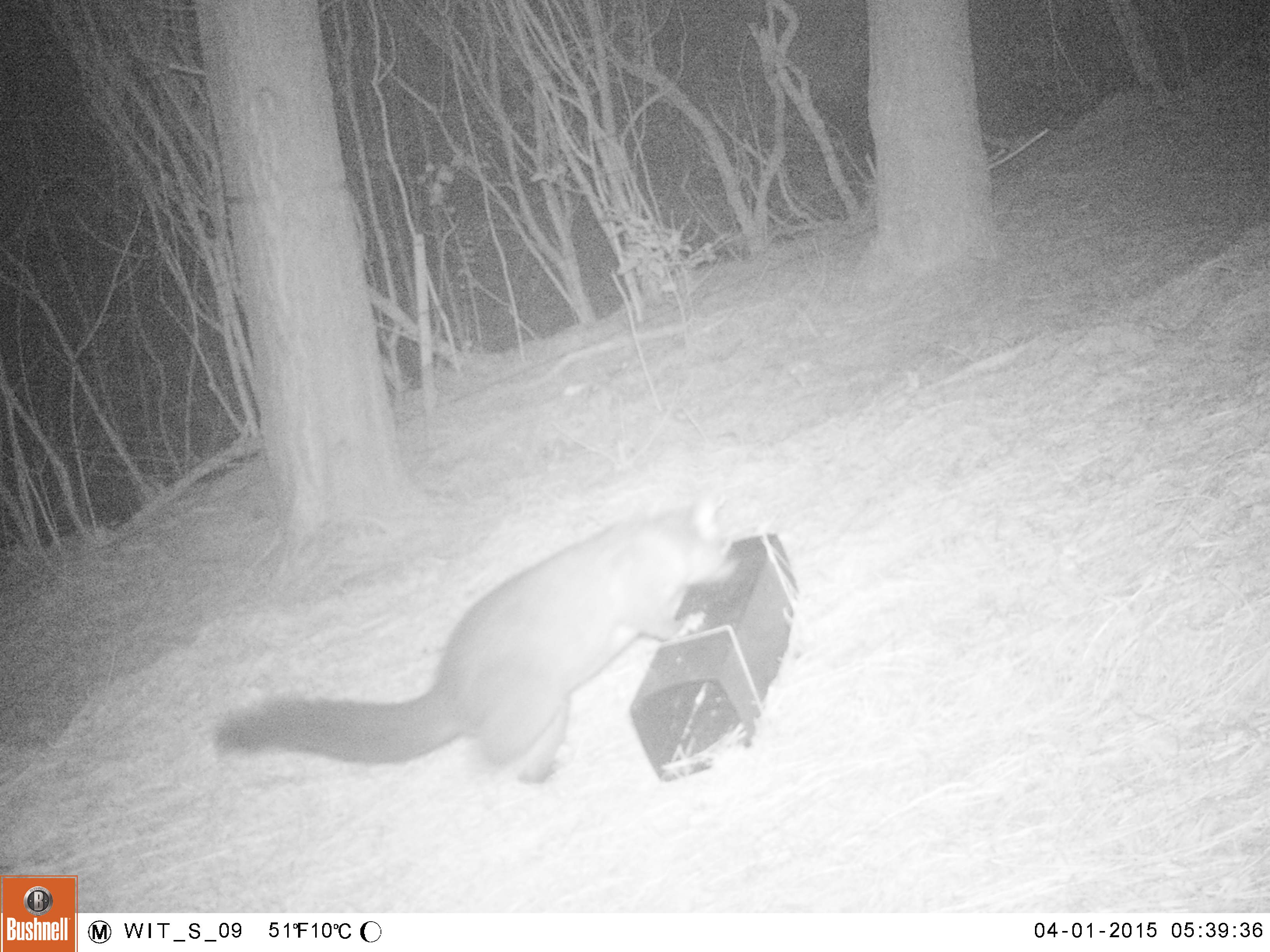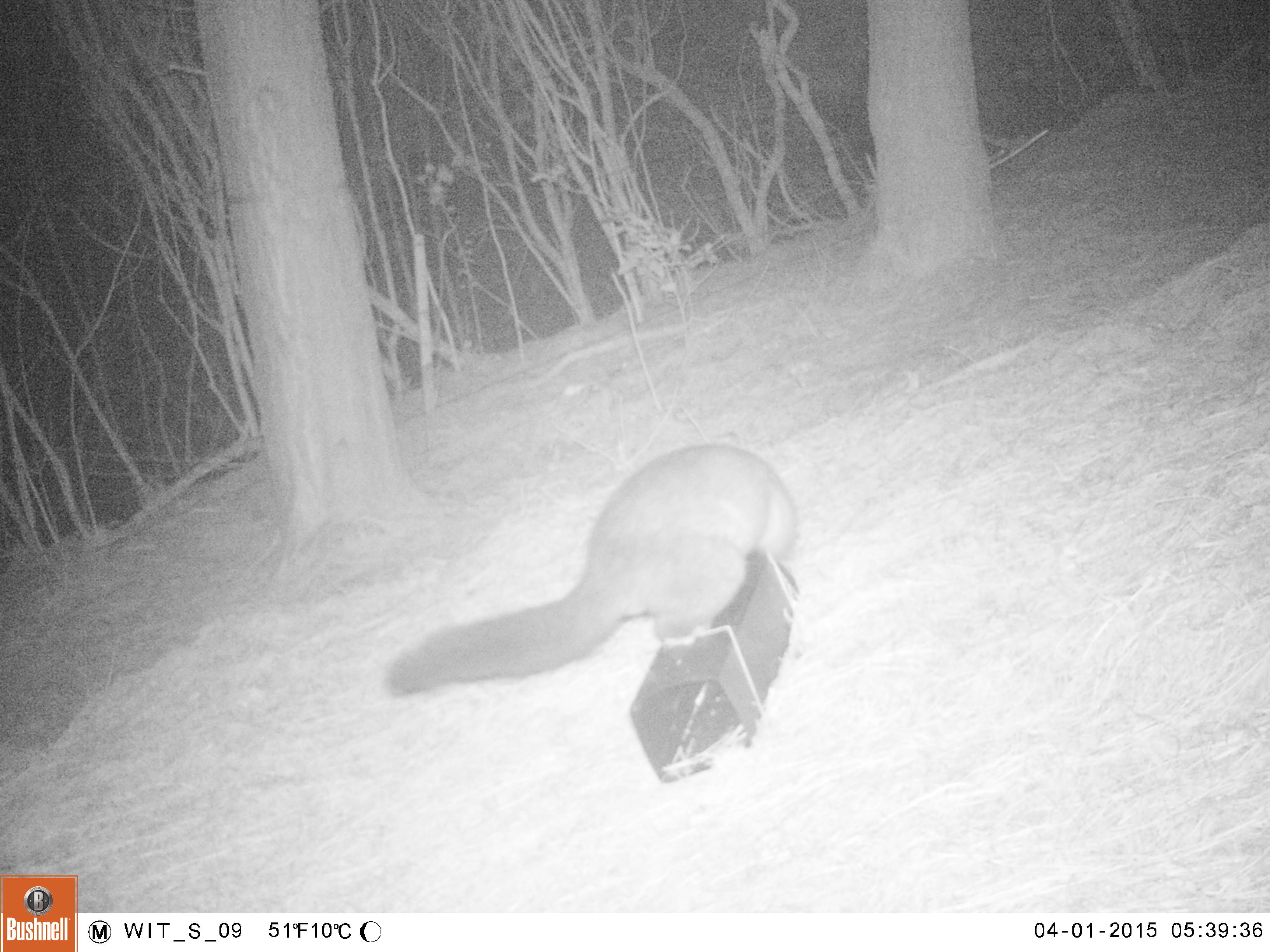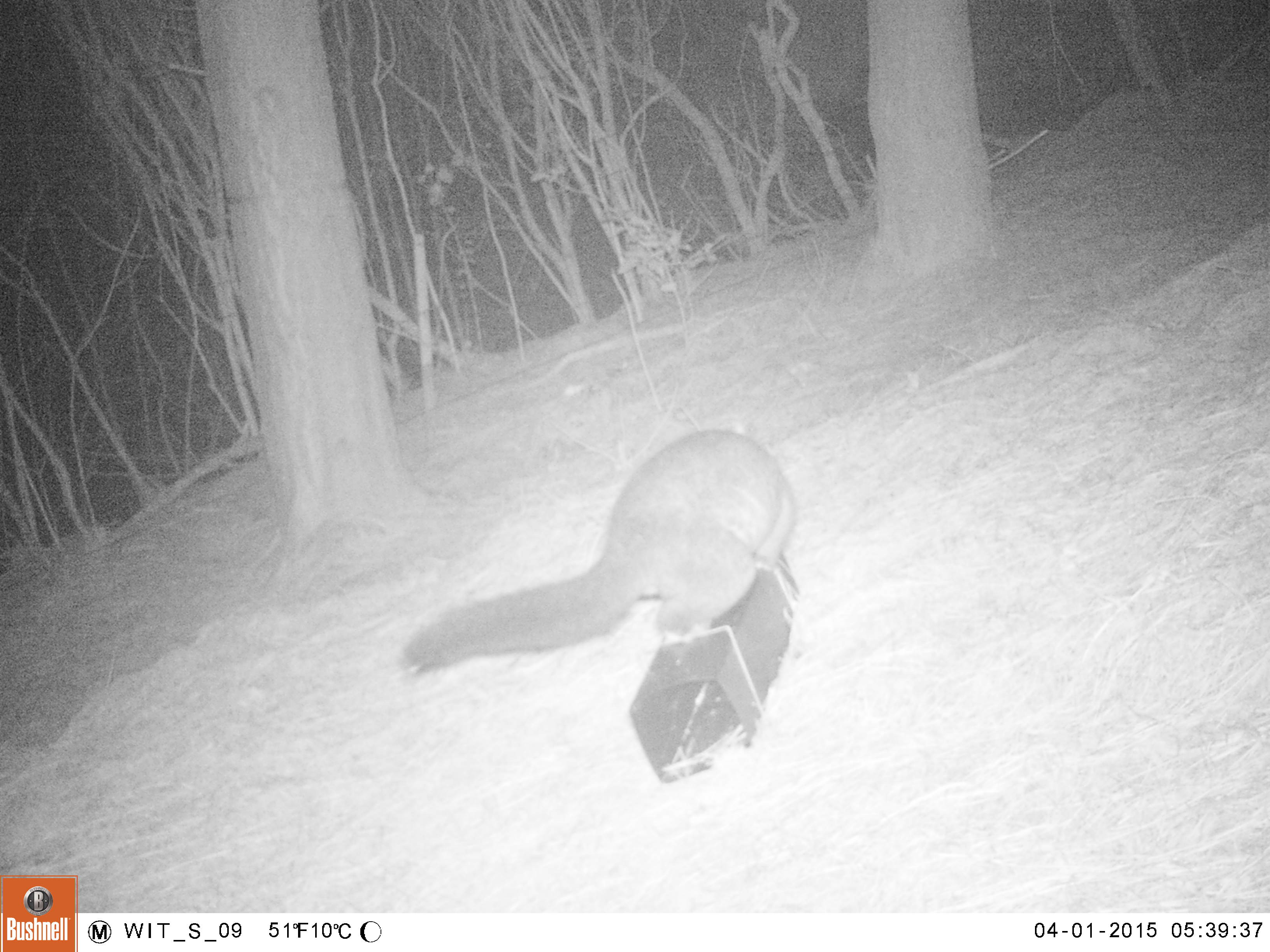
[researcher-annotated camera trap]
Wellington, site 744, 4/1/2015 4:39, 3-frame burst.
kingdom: Animalia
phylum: Chordata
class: Mammalia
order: Didelphimorphia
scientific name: Didelphimorphia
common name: possum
Possum (Didelphimorphia).